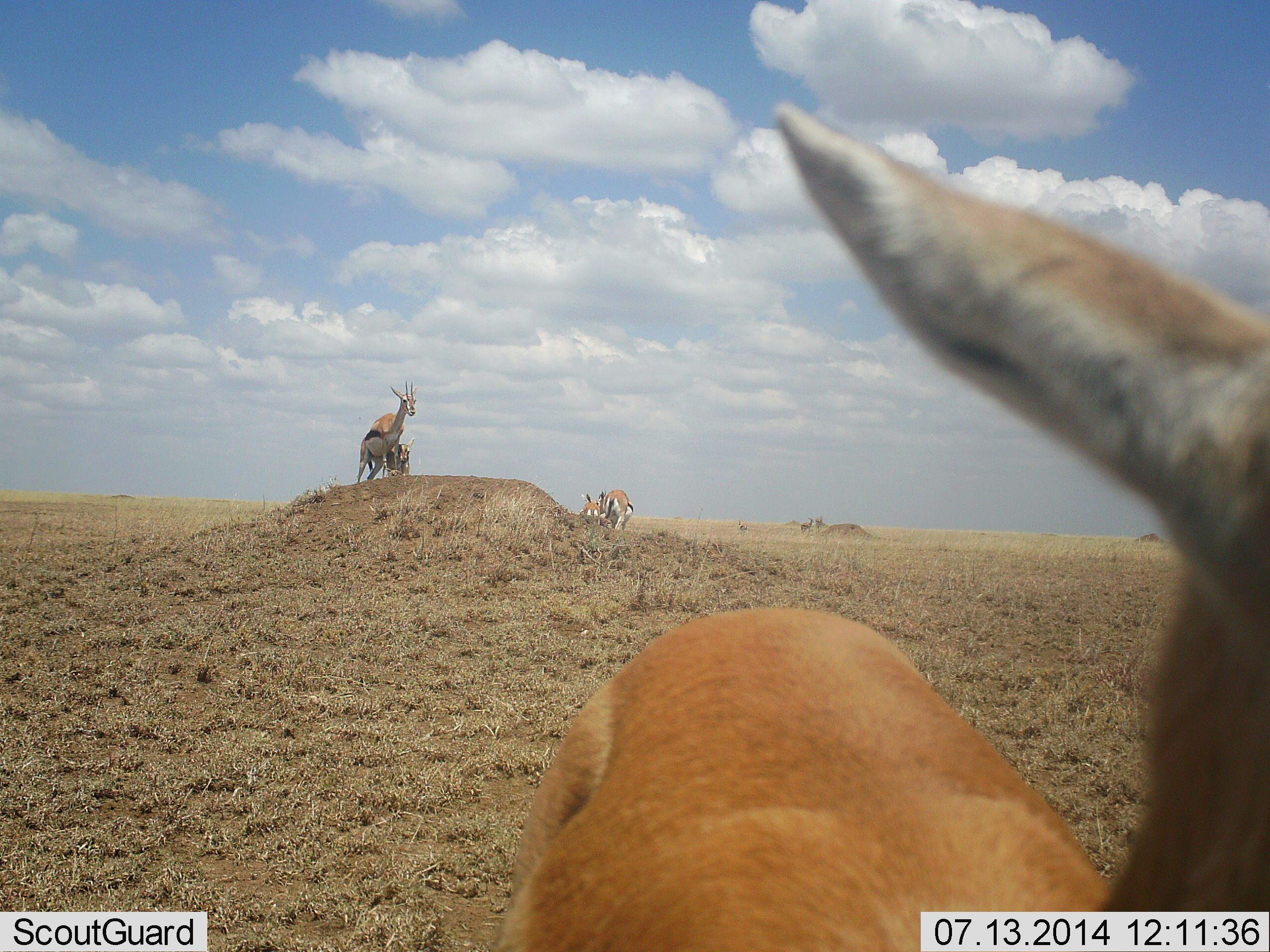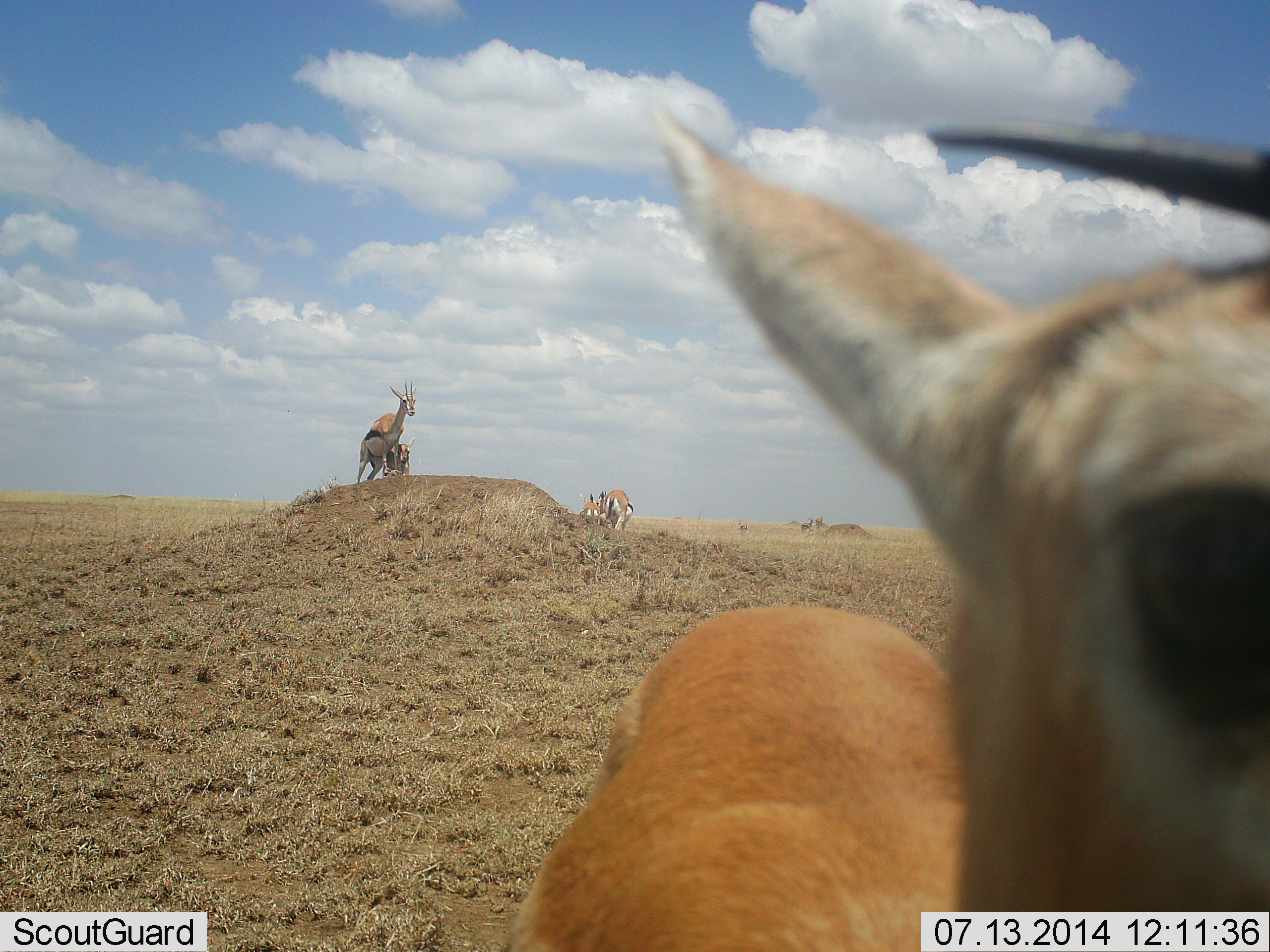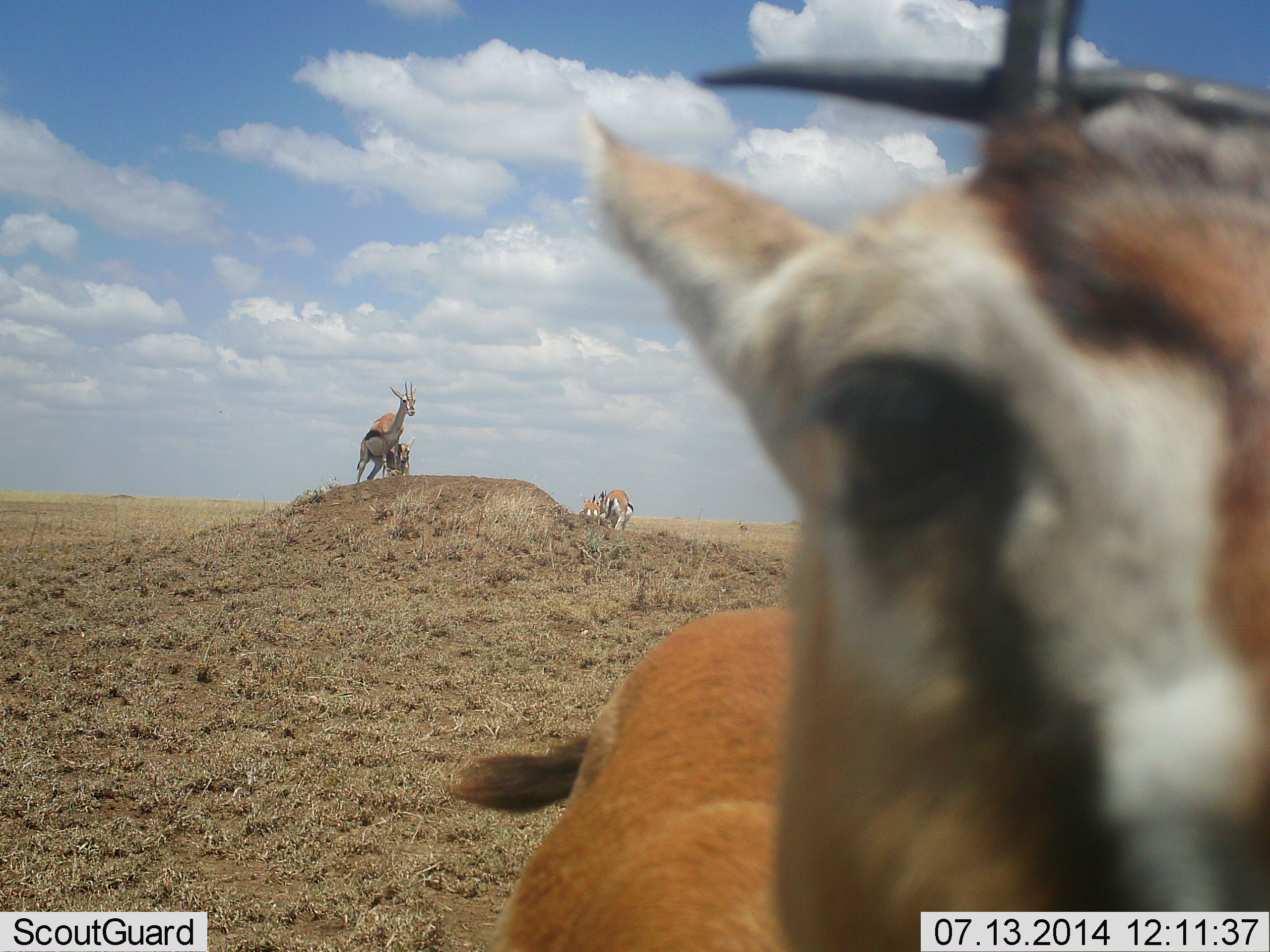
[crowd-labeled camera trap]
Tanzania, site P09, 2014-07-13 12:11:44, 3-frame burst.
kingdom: Animalia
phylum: Chordata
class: Mammalia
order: Artiodactyla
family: Bovidae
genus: Eudorcas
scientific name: Eudorcas thomsonii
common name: thomson's gazelle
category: gazellethomsons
Gazellethomsons (thomson's gazelle) (Eudorcas thomsonii), count 5. Behavior (volunteer vote fractions): standing 90%, resting 10%, moving 30%, interacting 30%. Young present (vote fraction): 0%. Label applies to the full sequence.